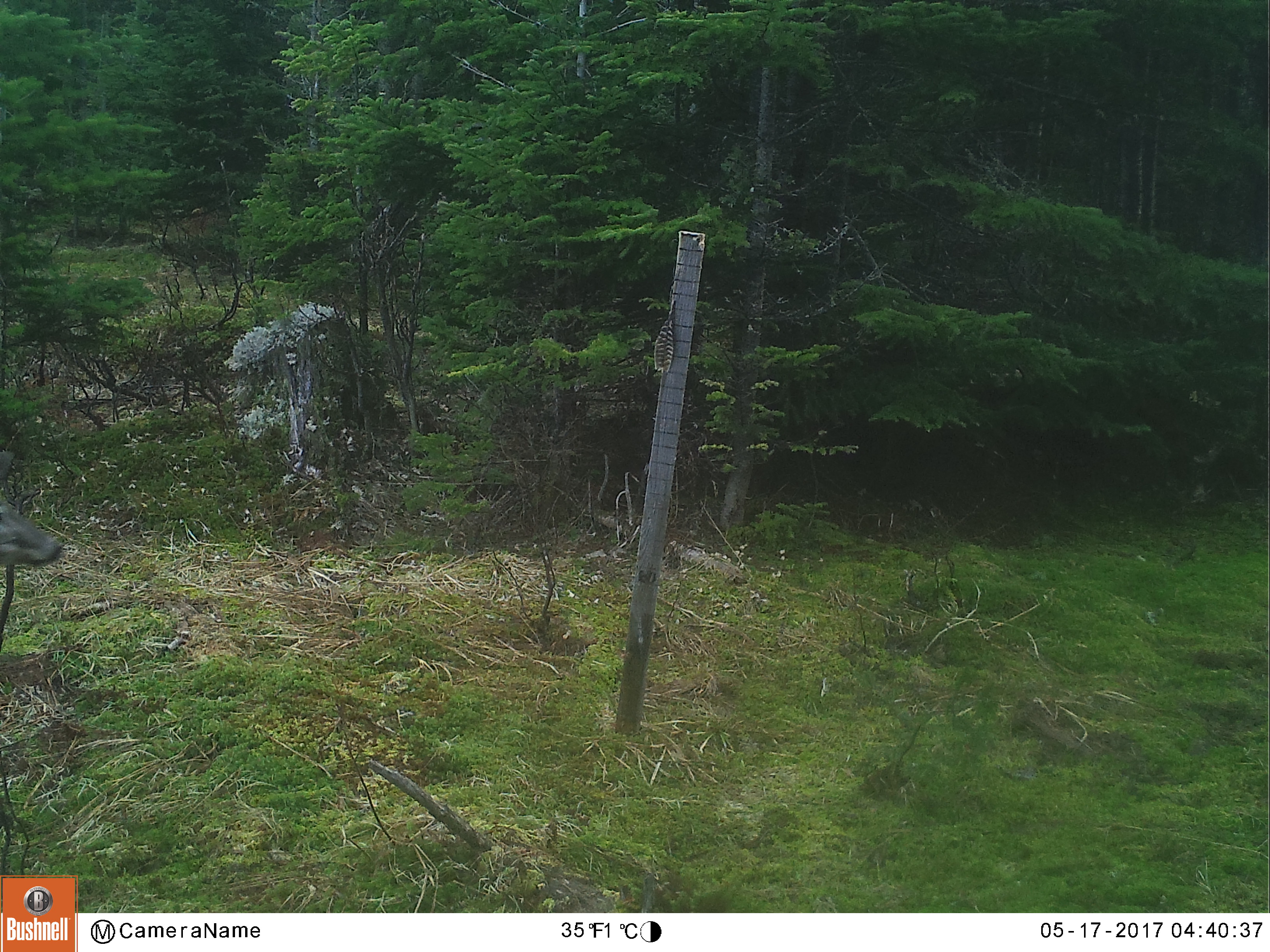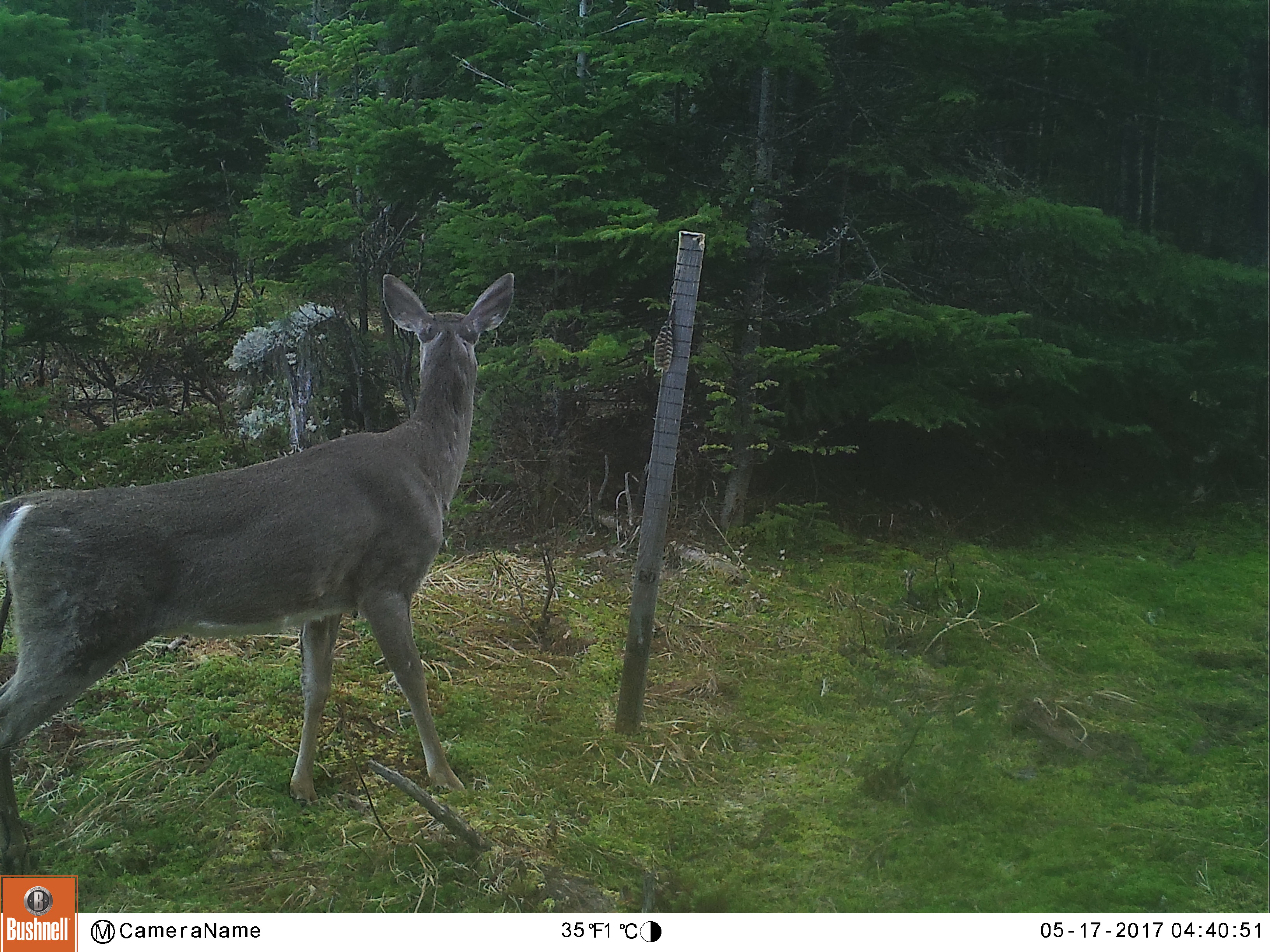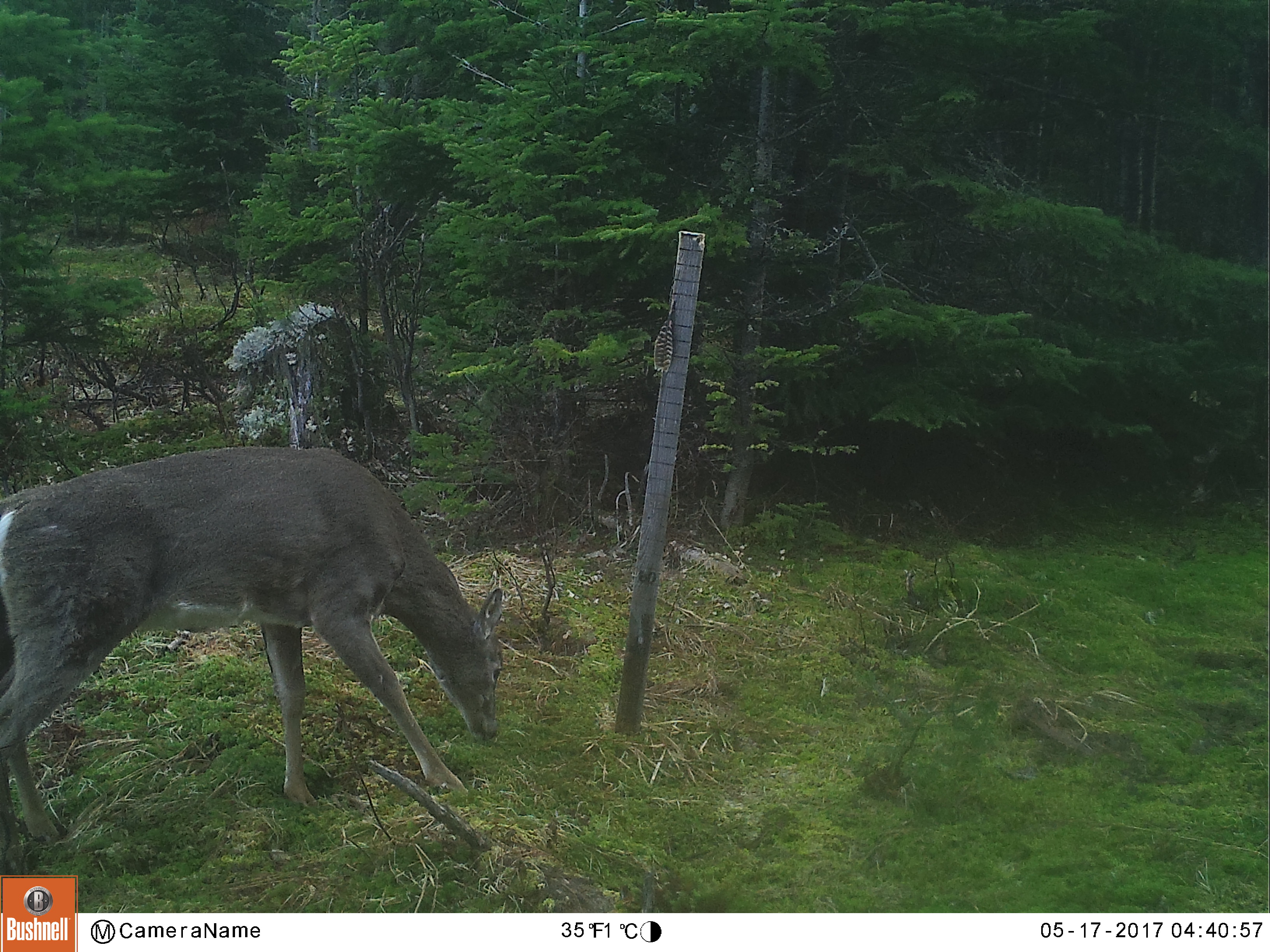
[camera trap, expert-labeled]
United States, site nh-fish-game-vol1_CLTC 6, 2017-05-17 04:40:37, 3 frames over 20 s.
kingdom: Animalia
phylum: Chordata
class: Mammalia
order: Artiodactyla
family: Cervidae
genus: Odocoileus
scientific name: Odocoileus virginianus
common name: white-tailed deer